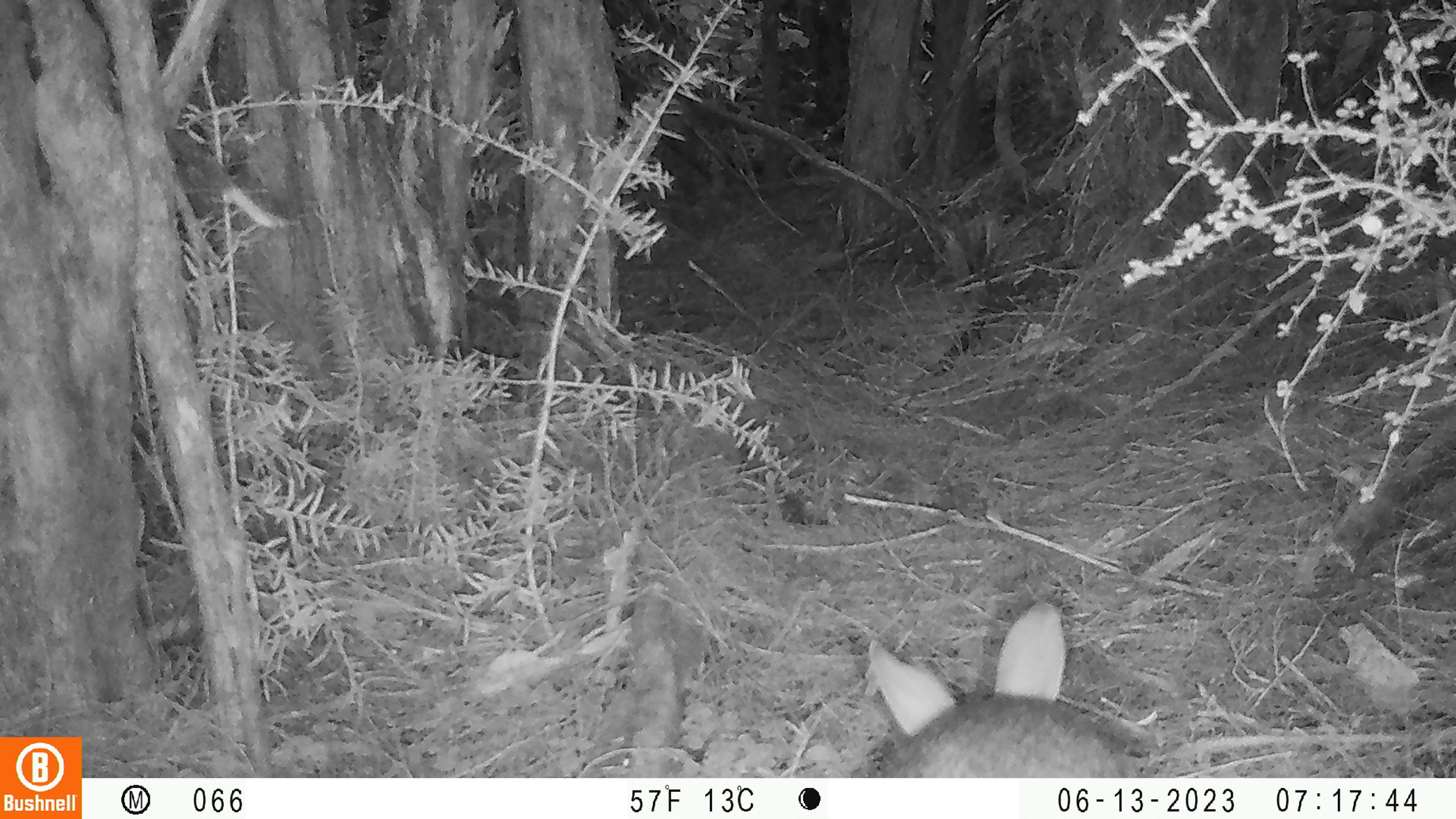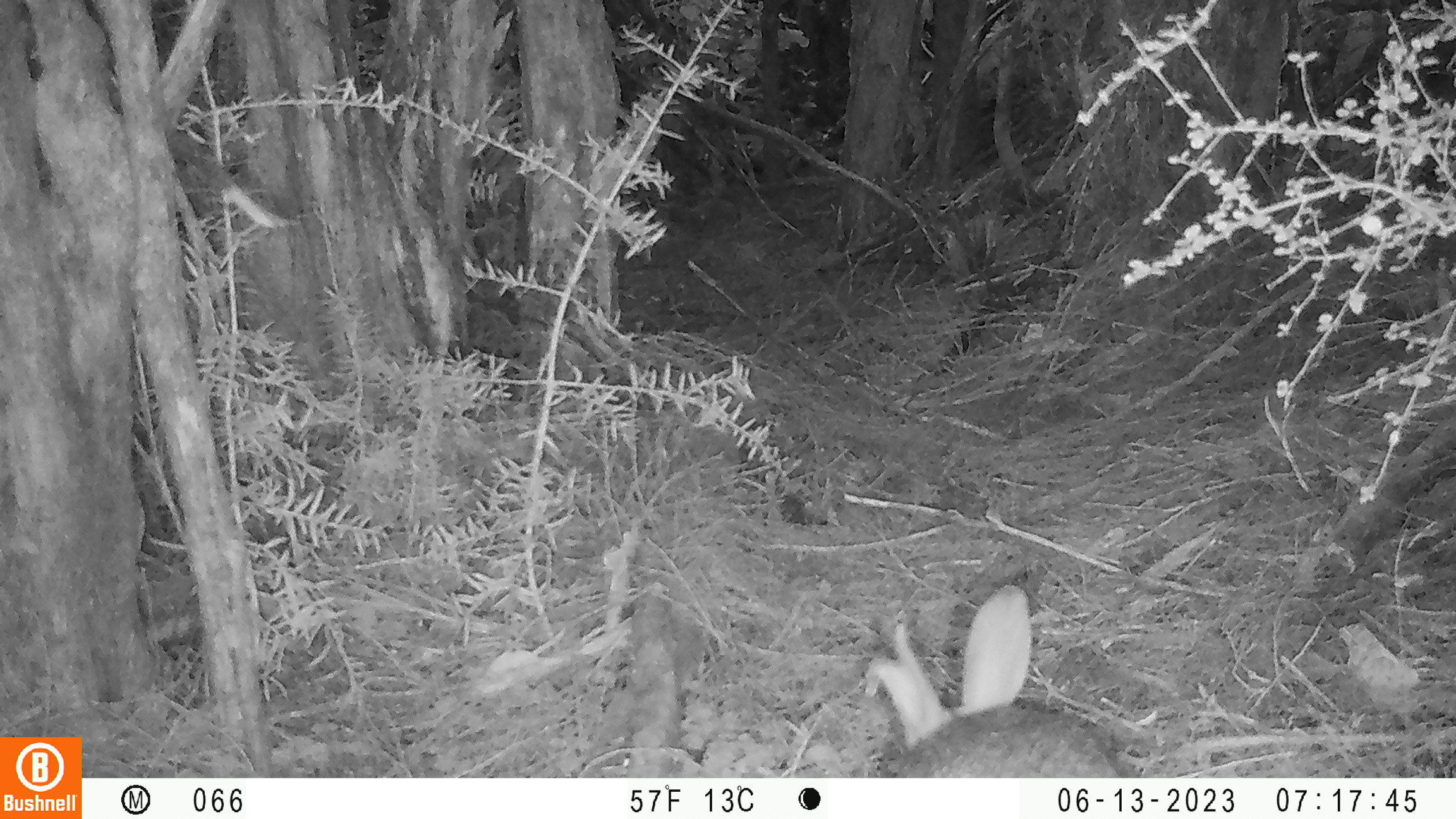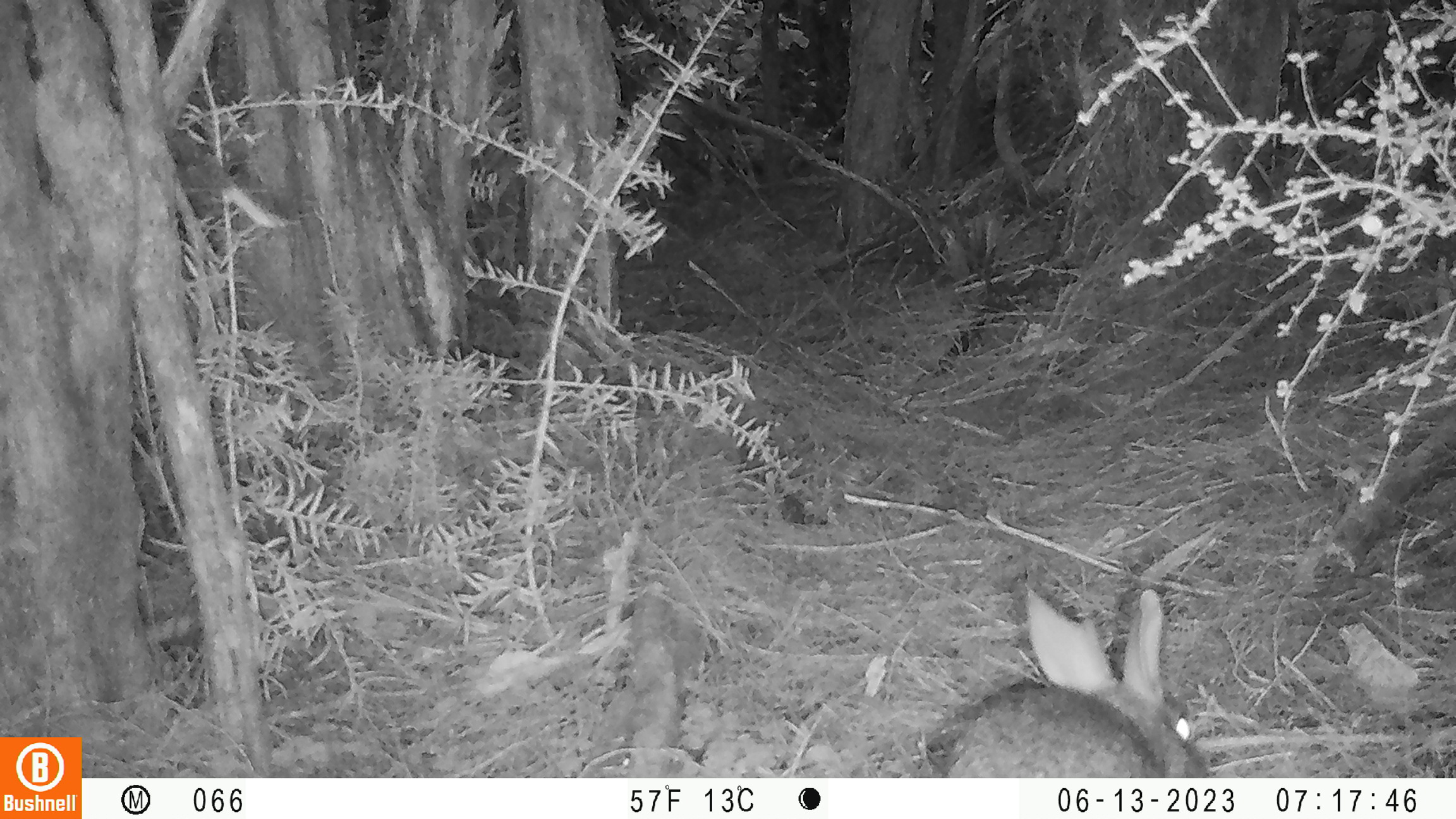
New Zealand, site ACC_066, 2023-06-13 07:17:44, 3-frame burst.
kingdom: Animalia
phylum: Chordata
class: Mammalia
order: Lagomorpha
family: Leporidae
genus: Oryctolagus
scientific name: Oryctolagus cuniculus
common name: european rabbit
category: rabbit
Rabbit (european rabbit) (Oryctolagus cuniculus).